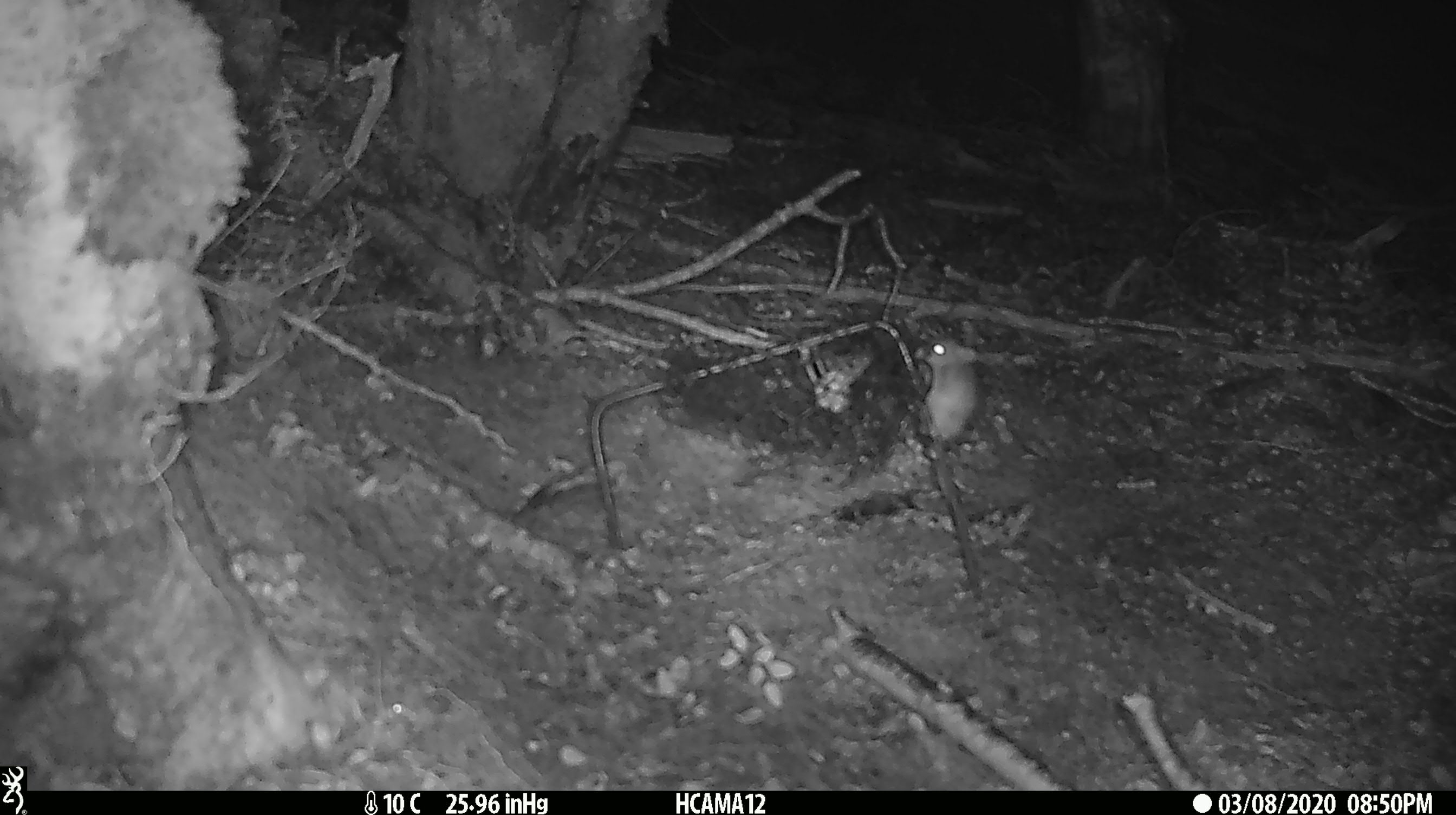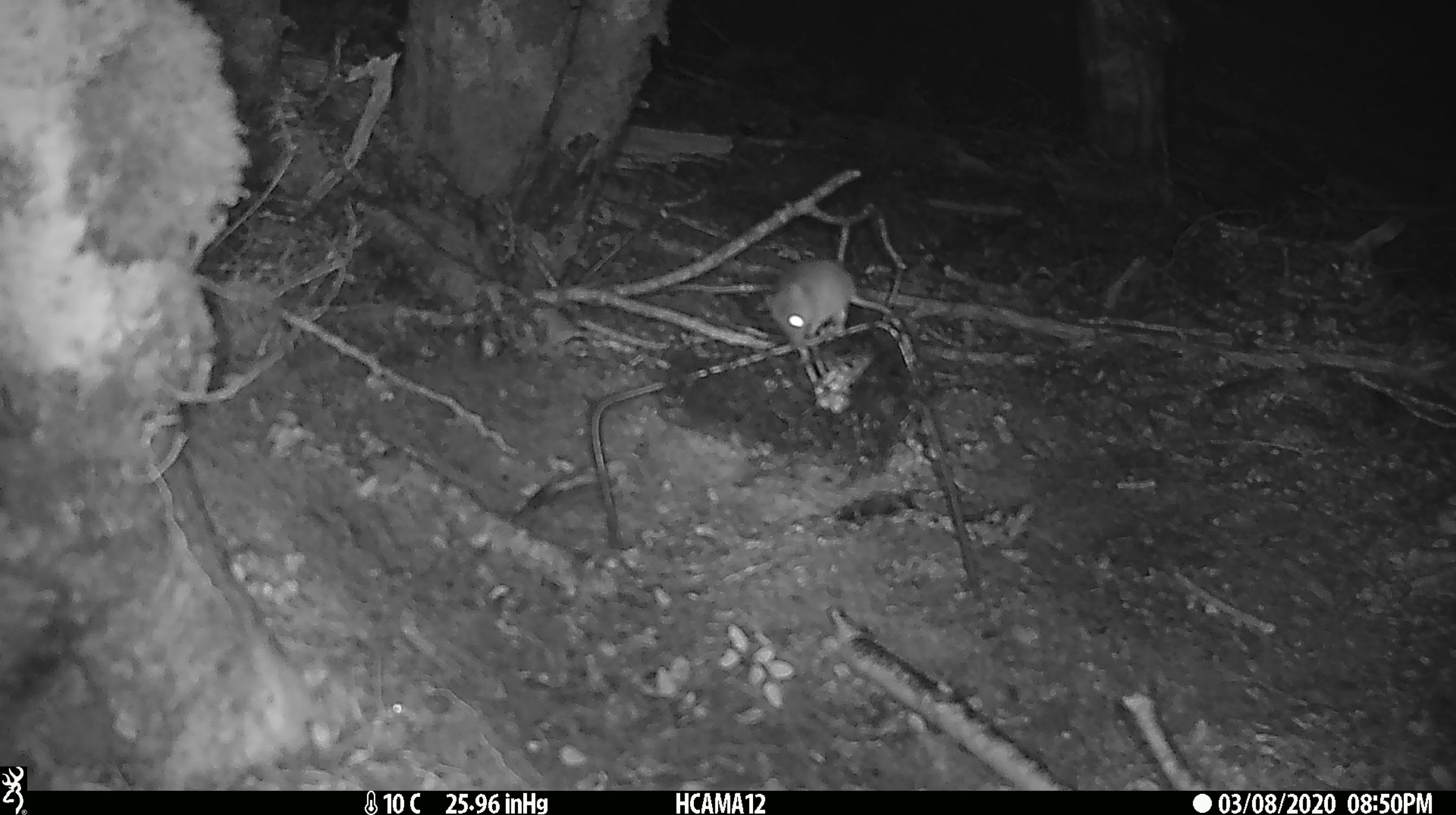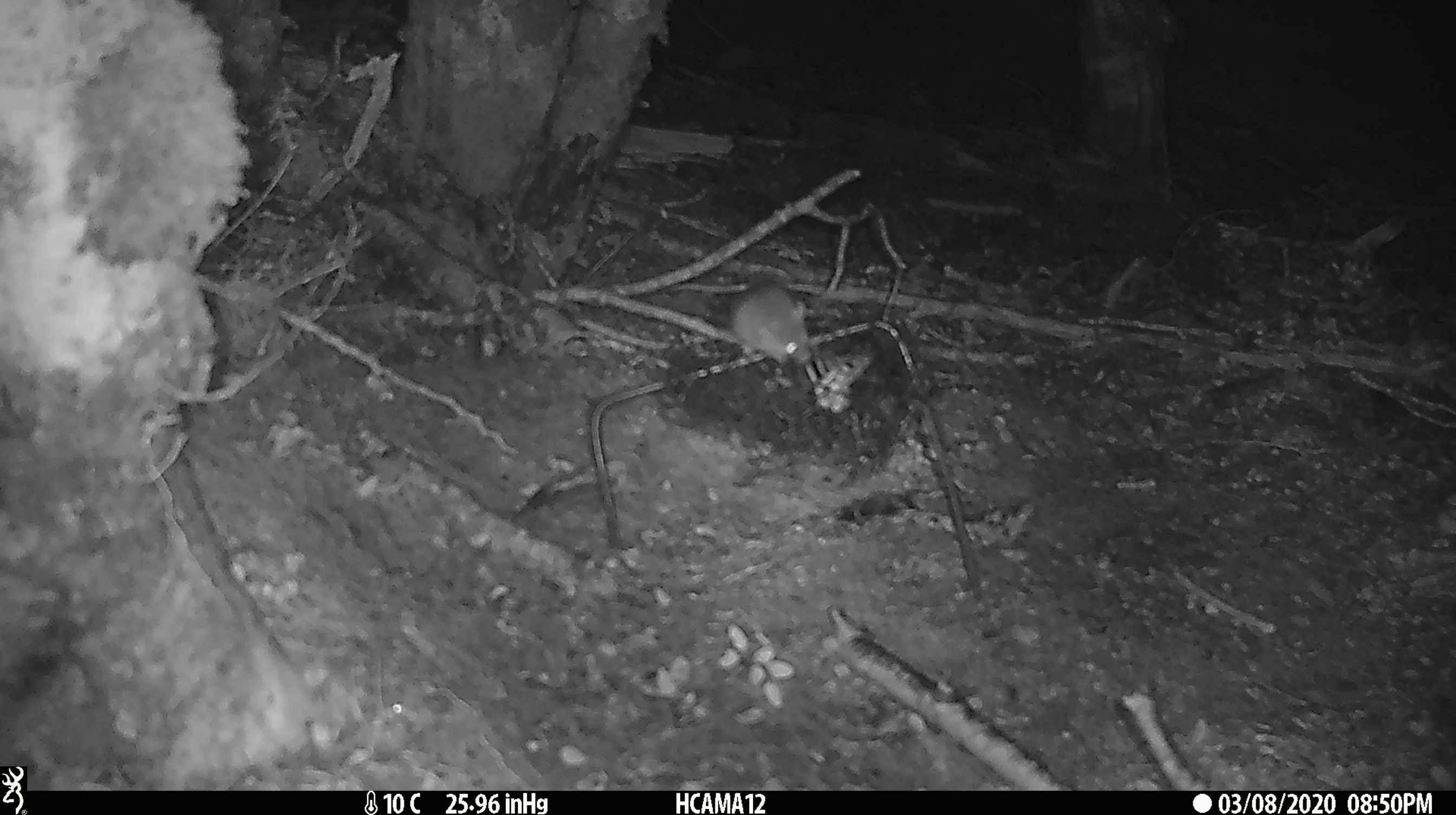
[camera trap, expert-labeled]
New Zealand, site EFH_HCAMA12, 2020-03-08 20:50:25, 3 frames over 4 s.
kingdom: Animalia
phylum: Chordata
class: Mammalia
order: Rodentia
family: Muridae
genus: Mus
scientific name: Mus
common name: mouse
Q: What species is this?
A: Mouse (Mus).